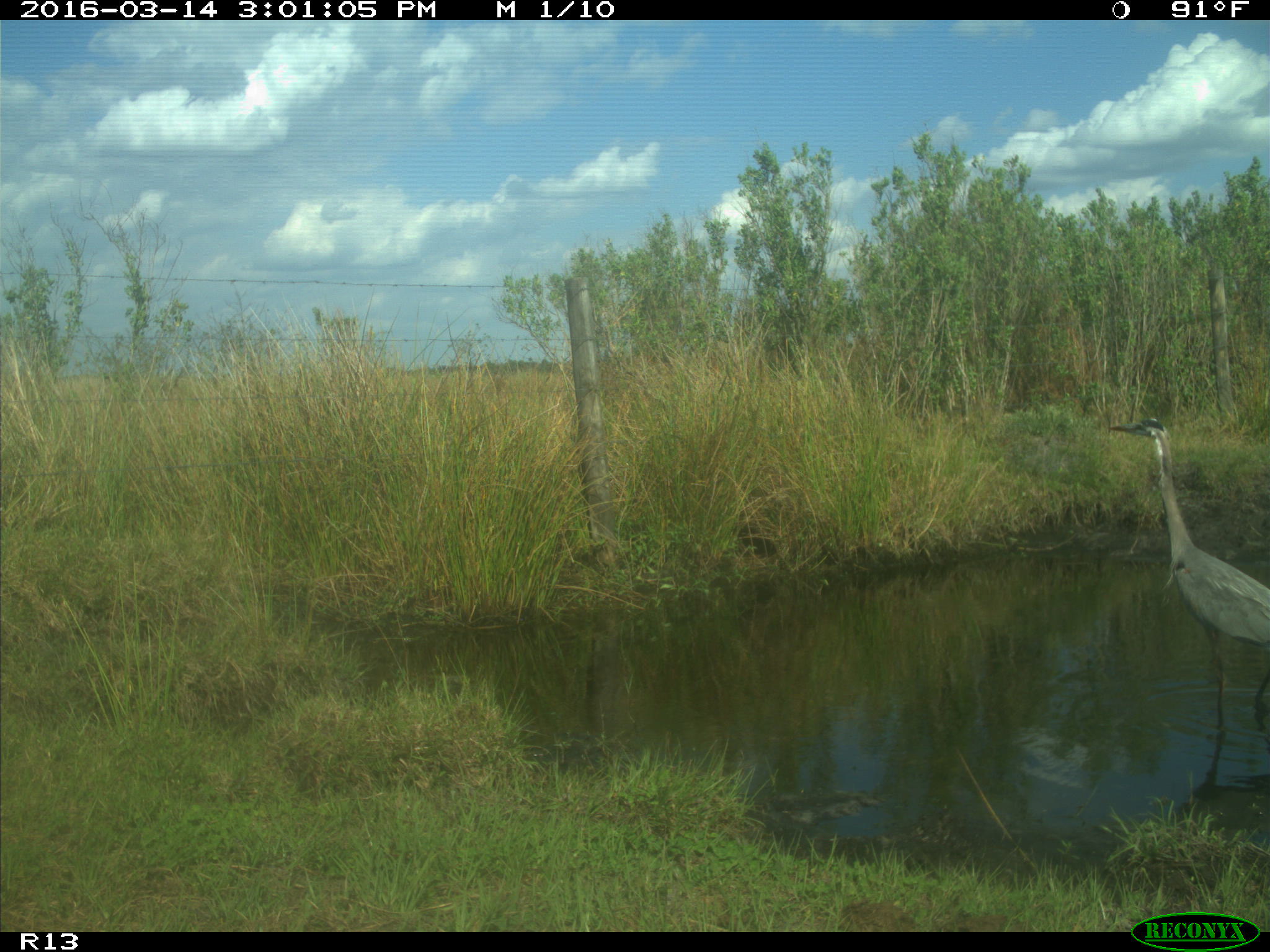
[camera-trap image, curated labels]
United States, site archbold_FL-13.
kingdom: Animalia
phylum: Chordata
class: Aves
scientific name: Aves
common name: birds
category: unidentified bird